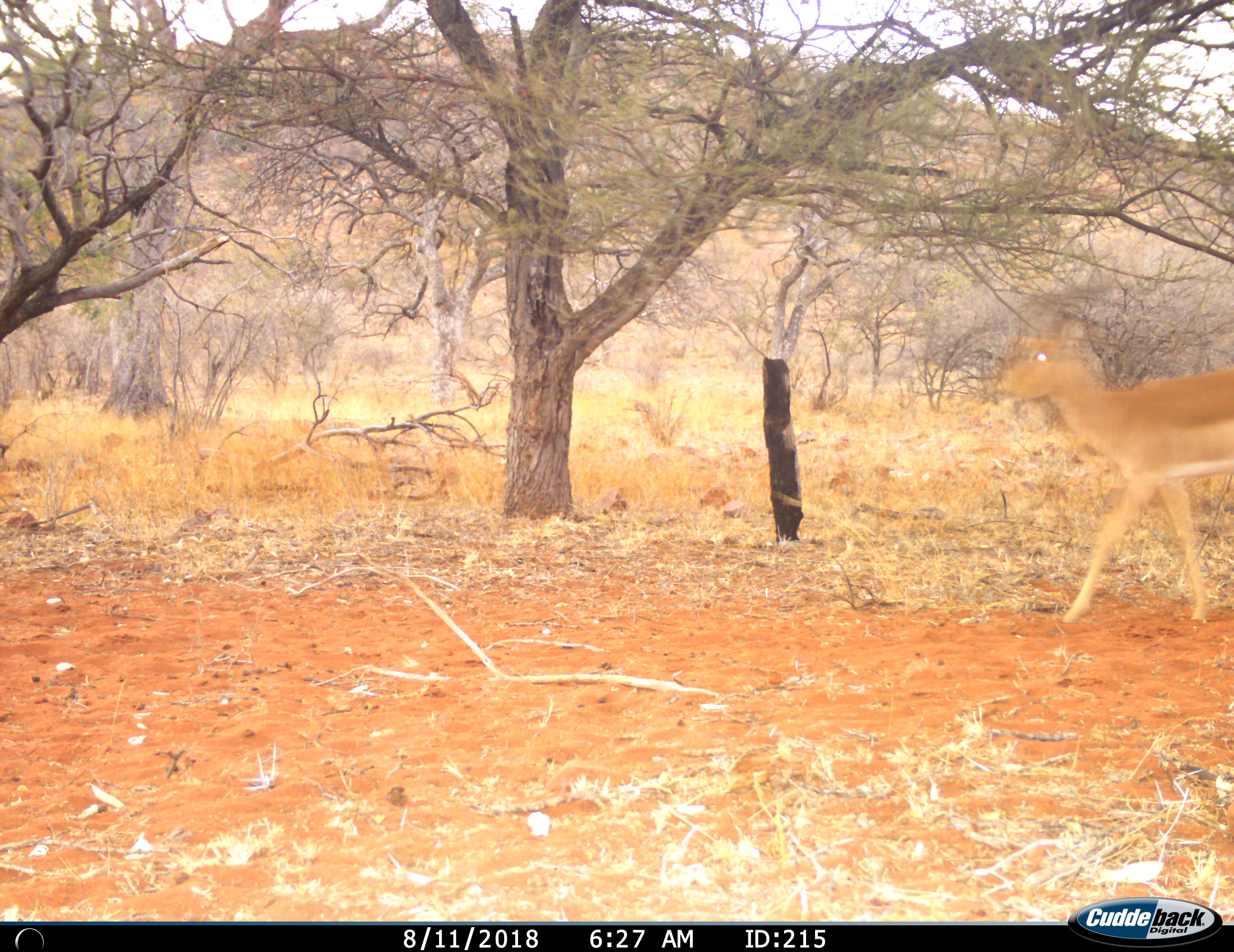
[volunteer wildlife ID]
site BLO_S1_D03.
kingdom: Animalia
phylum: Chordata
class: Mammalia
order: Artiodactyla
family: Bovidae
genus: Aepyceros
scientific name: Aepyceros melampus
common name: impala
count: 1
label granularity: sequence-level